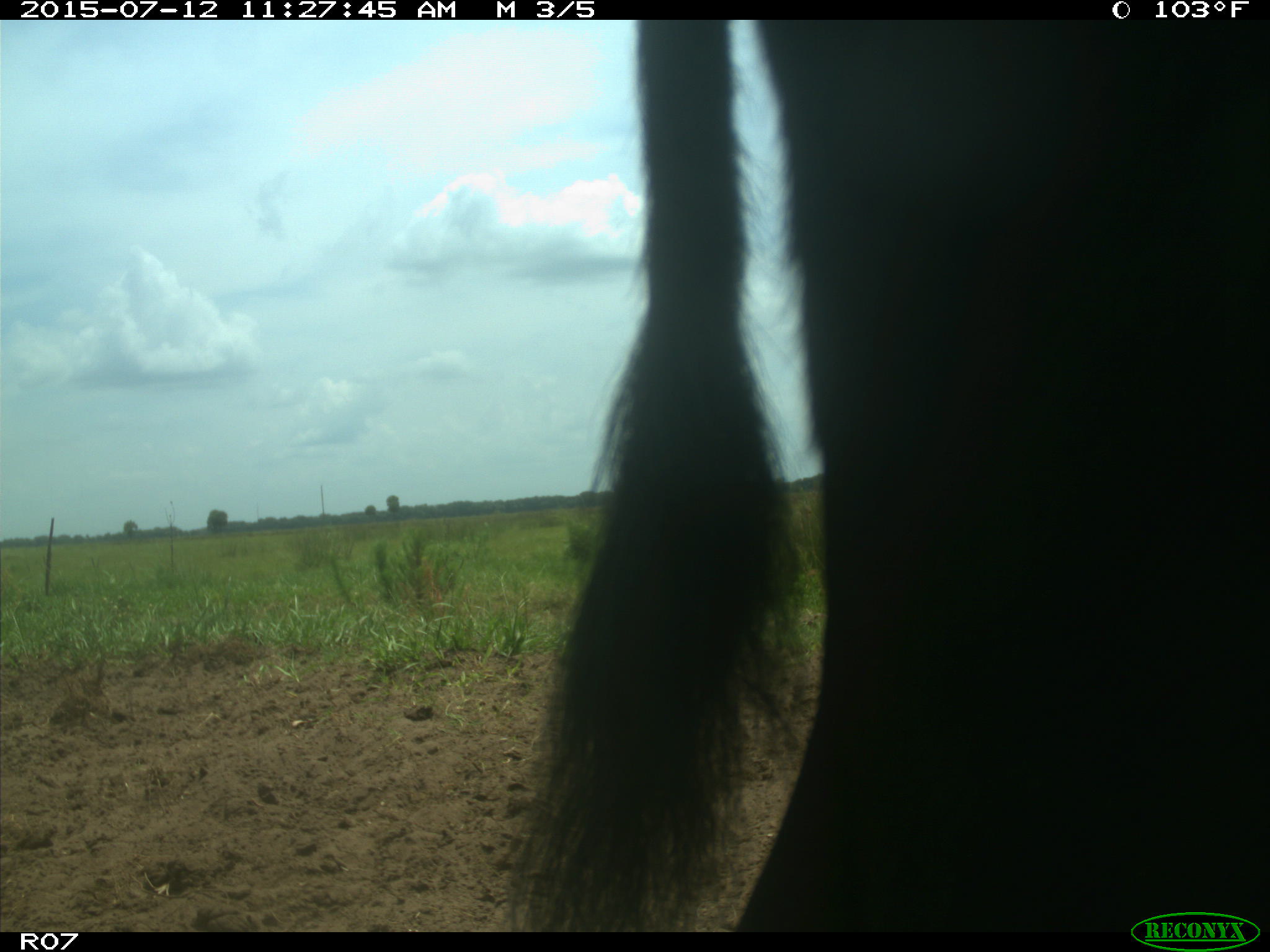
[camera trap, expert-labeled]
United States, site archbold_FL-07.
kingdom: Animalia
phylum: Chordata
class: Mammalia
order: Artiodactyla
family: Bovidae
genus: Bos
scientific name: Bos taurus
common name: domestic cow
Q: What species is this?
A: Bos taurus (domestic cow).